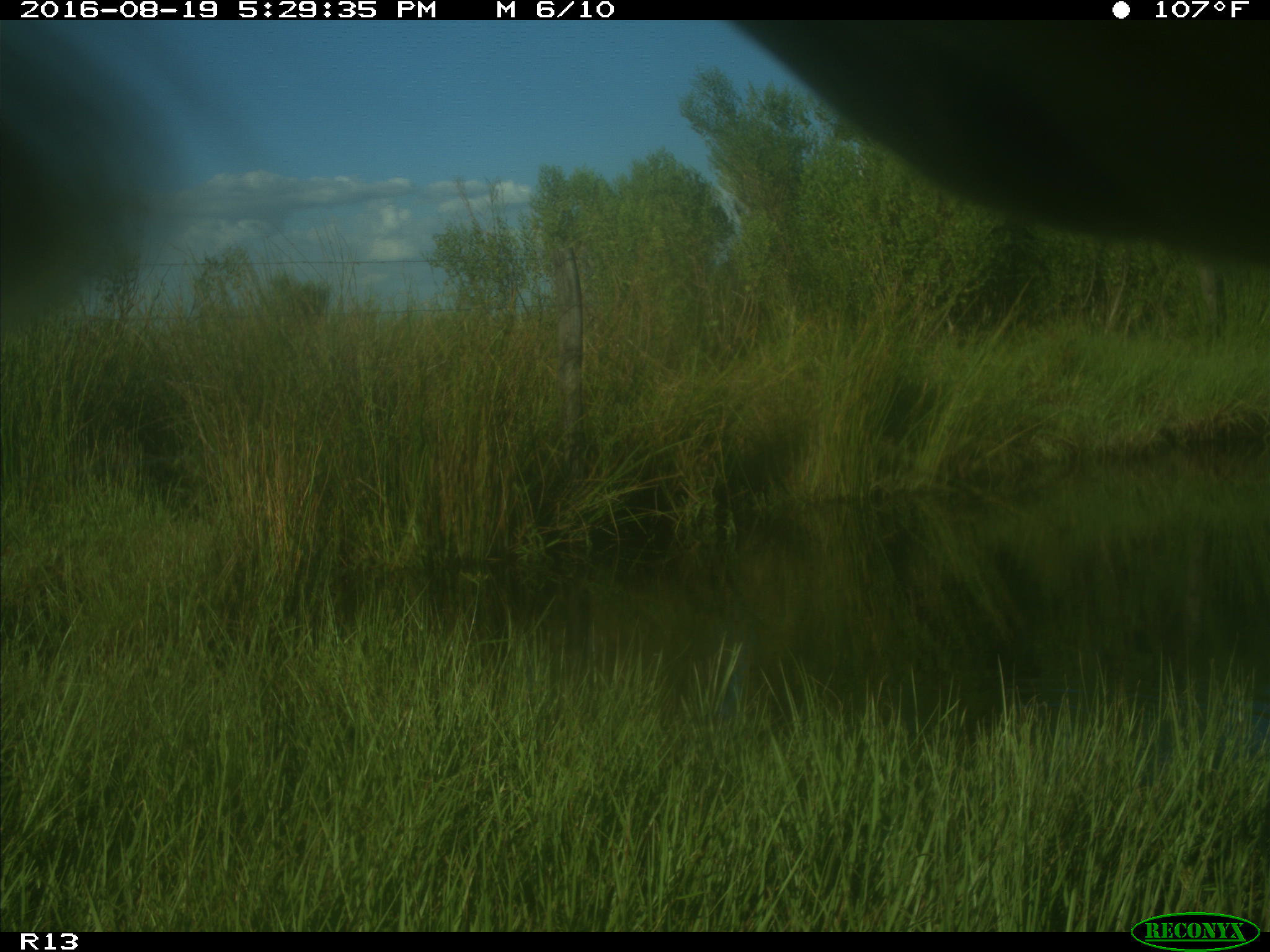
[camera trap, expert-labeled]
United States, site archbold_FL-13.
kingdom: Animalia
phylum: Chordata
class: Mammalia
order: Artiodactyla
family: Bovidae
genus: Bos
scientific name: Bos taurus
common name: domestic cow